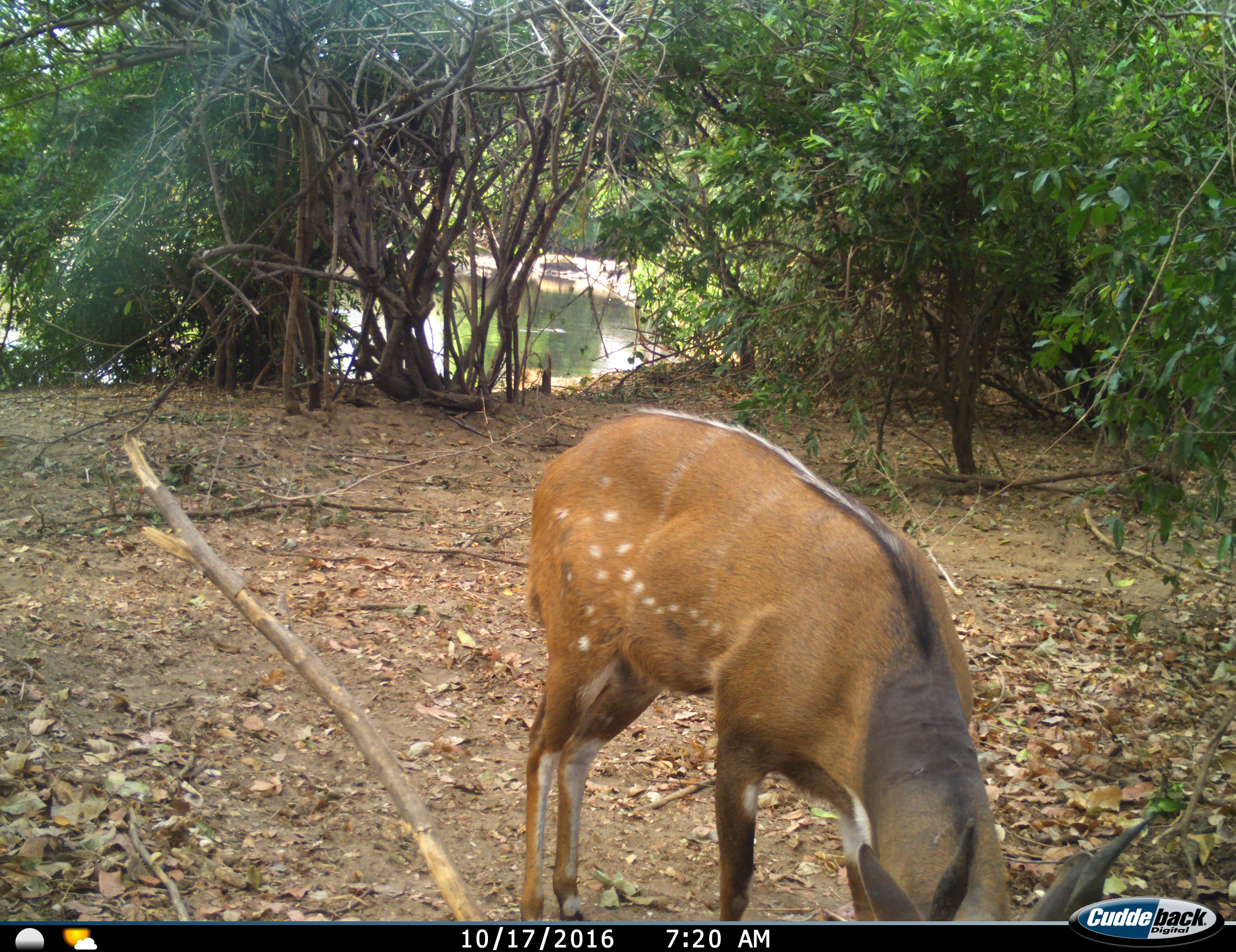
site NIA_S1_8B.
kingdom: Animalia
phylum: Chordata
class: Mammalia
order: Artiodactyla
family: Bovidae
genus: Tragelaphus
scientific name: Tragelaphus scriptus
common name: bushbuck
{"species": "bushbuck (Tragelaphus scriptus)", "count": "1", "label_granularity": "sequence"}